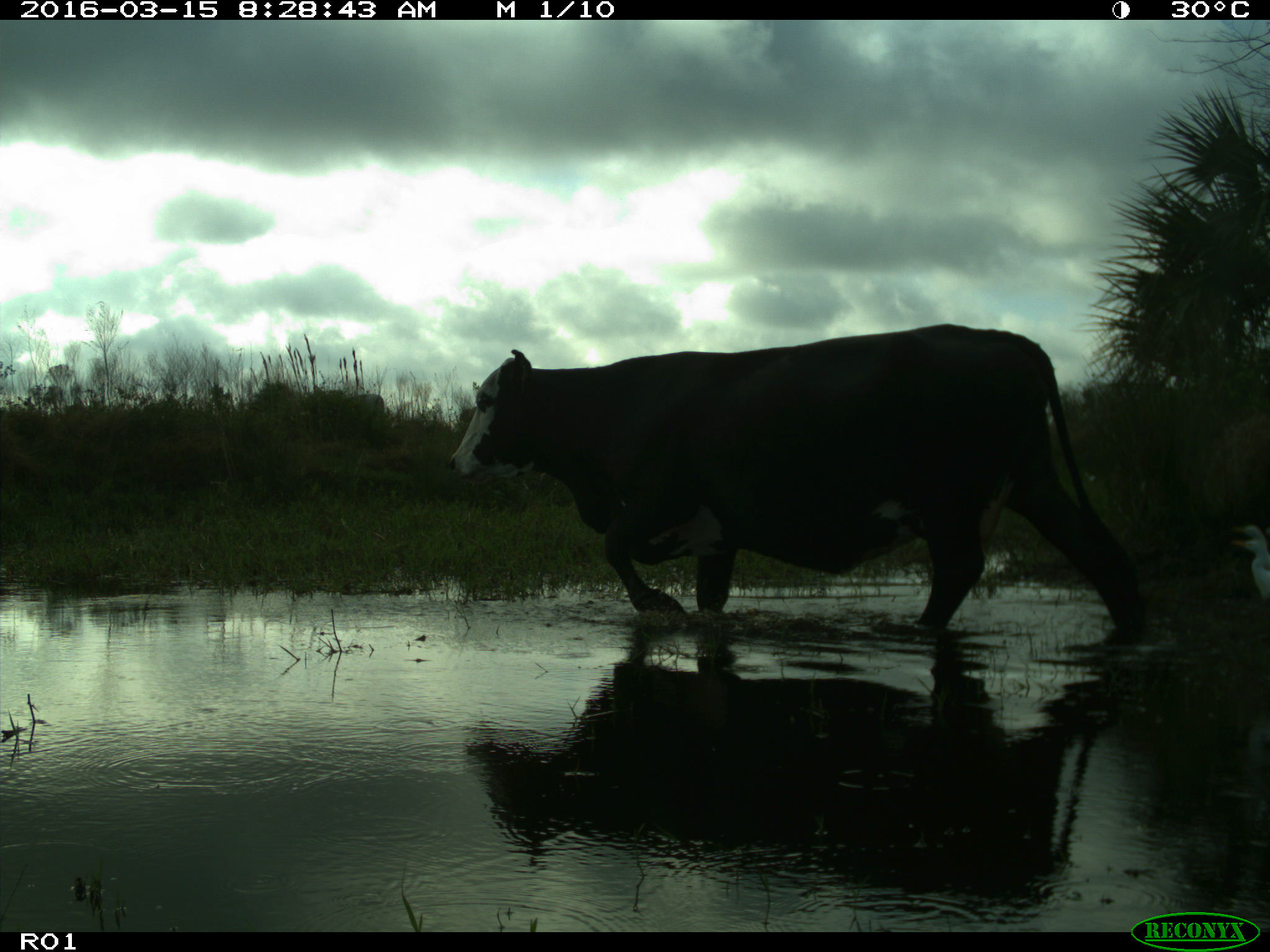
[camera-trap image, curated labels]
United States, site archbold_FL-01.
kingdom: Animalia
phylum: Chordata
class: Mammalia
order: Artiodactyla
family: Bovidae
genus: Bos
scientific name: Bos taurus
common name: domestic cow